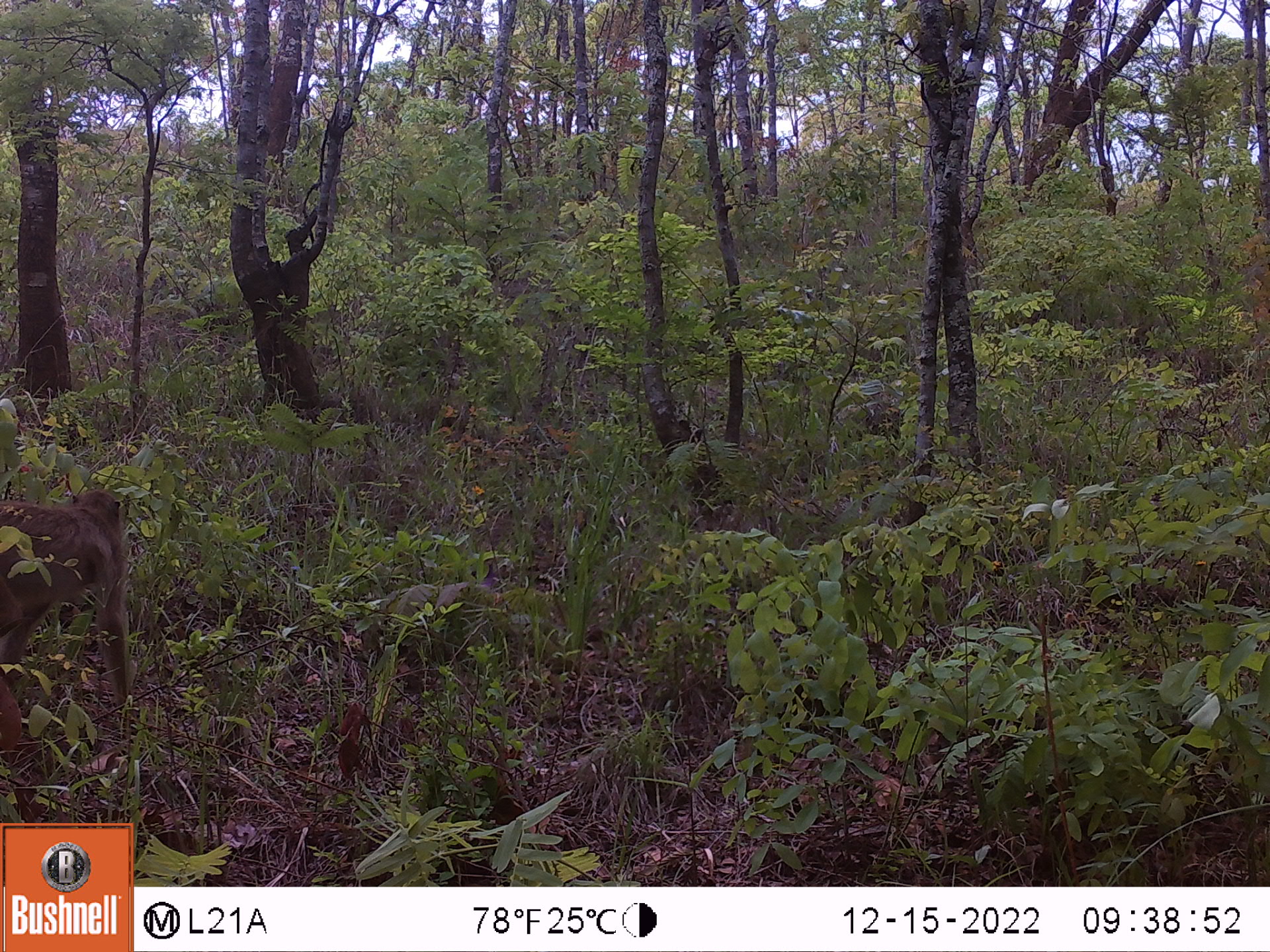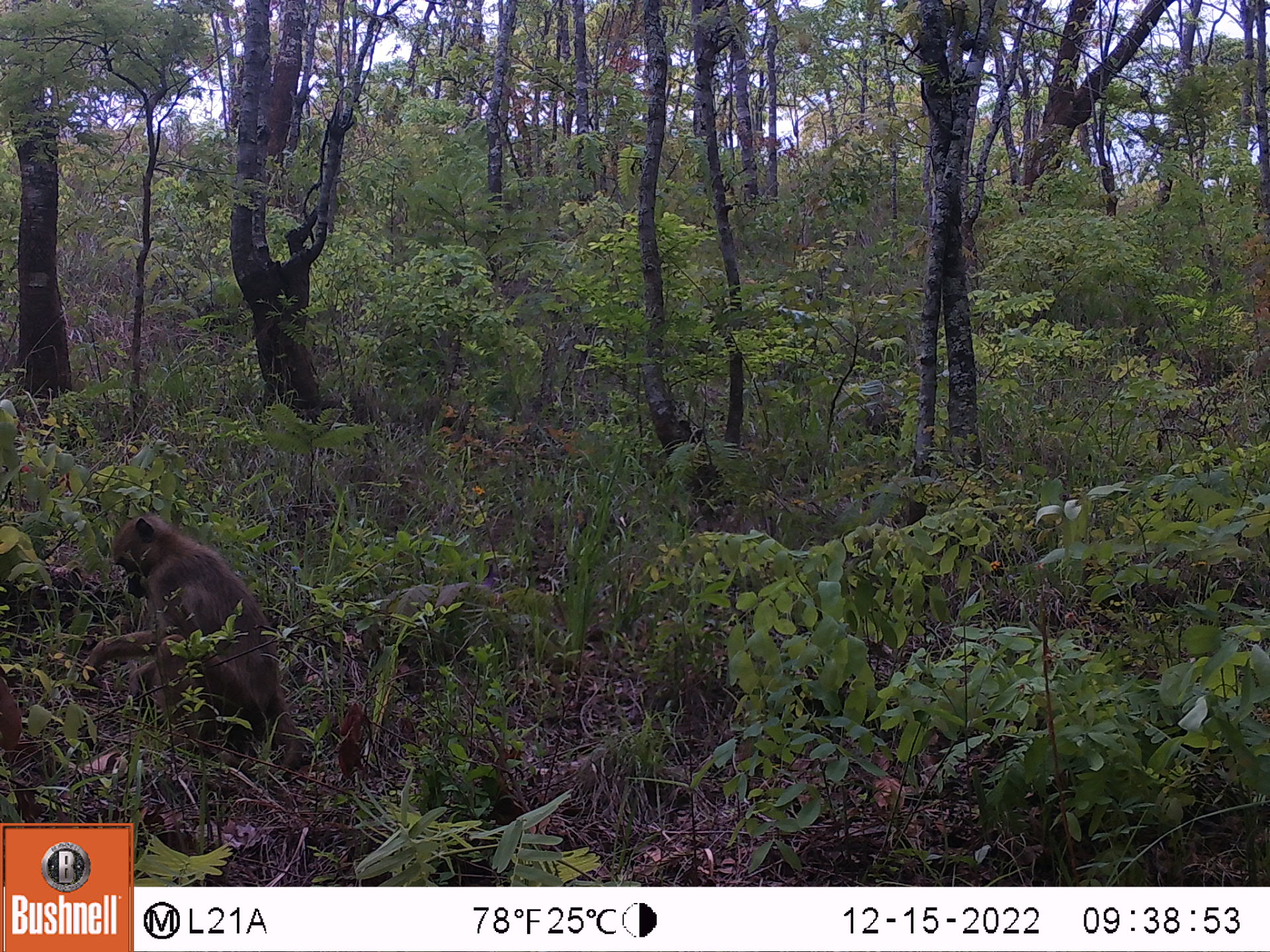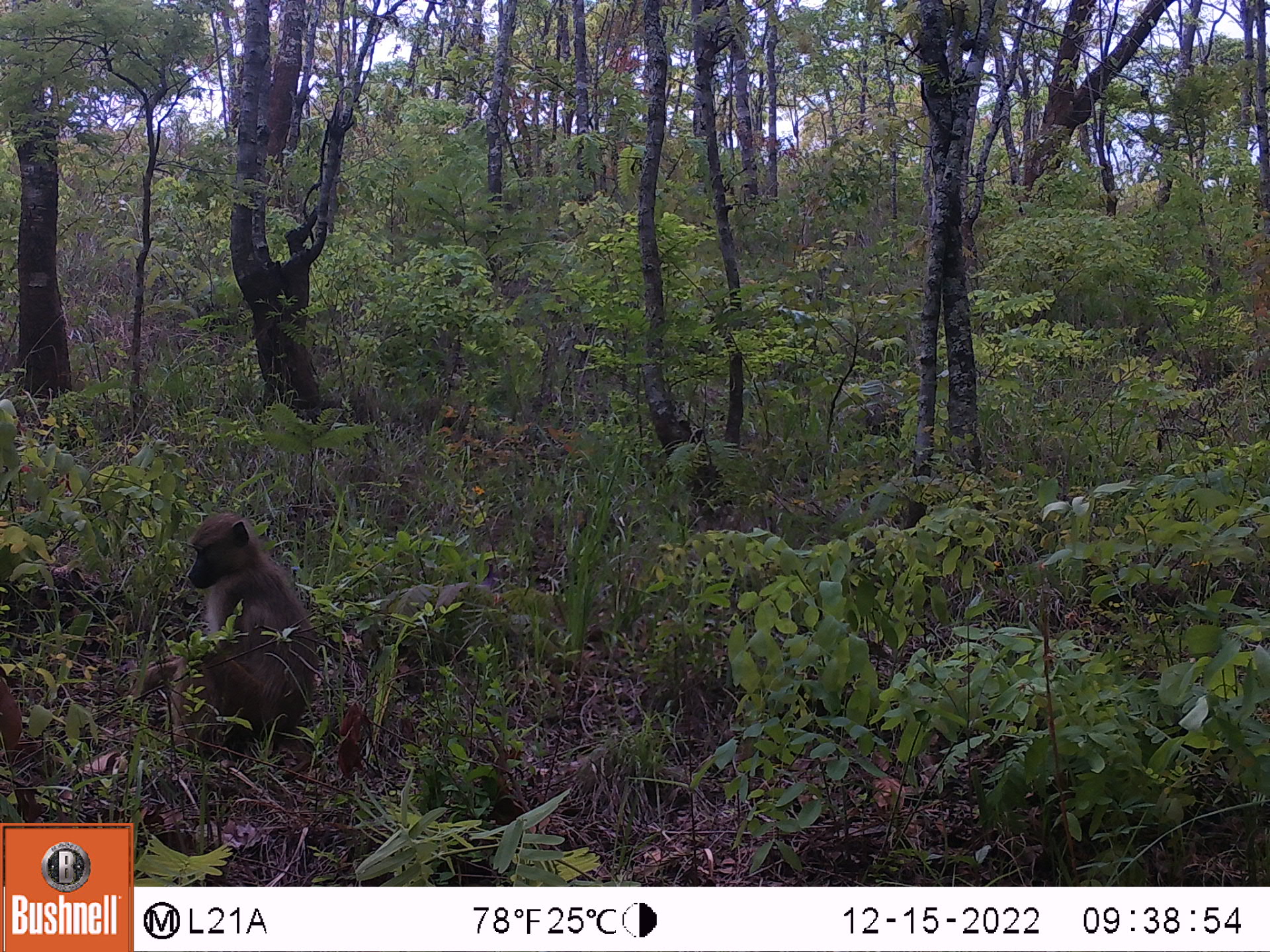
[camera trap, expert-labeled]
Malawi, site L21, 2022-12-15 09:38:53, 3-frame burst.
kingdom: Animalia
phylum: Chordata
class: Mammalia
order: Primates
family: Cercopithecidae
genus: Papio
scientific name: Papio cynocephalus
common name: yellow baboon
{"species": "yellow baboon (Papio cynocephalus)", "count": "1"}